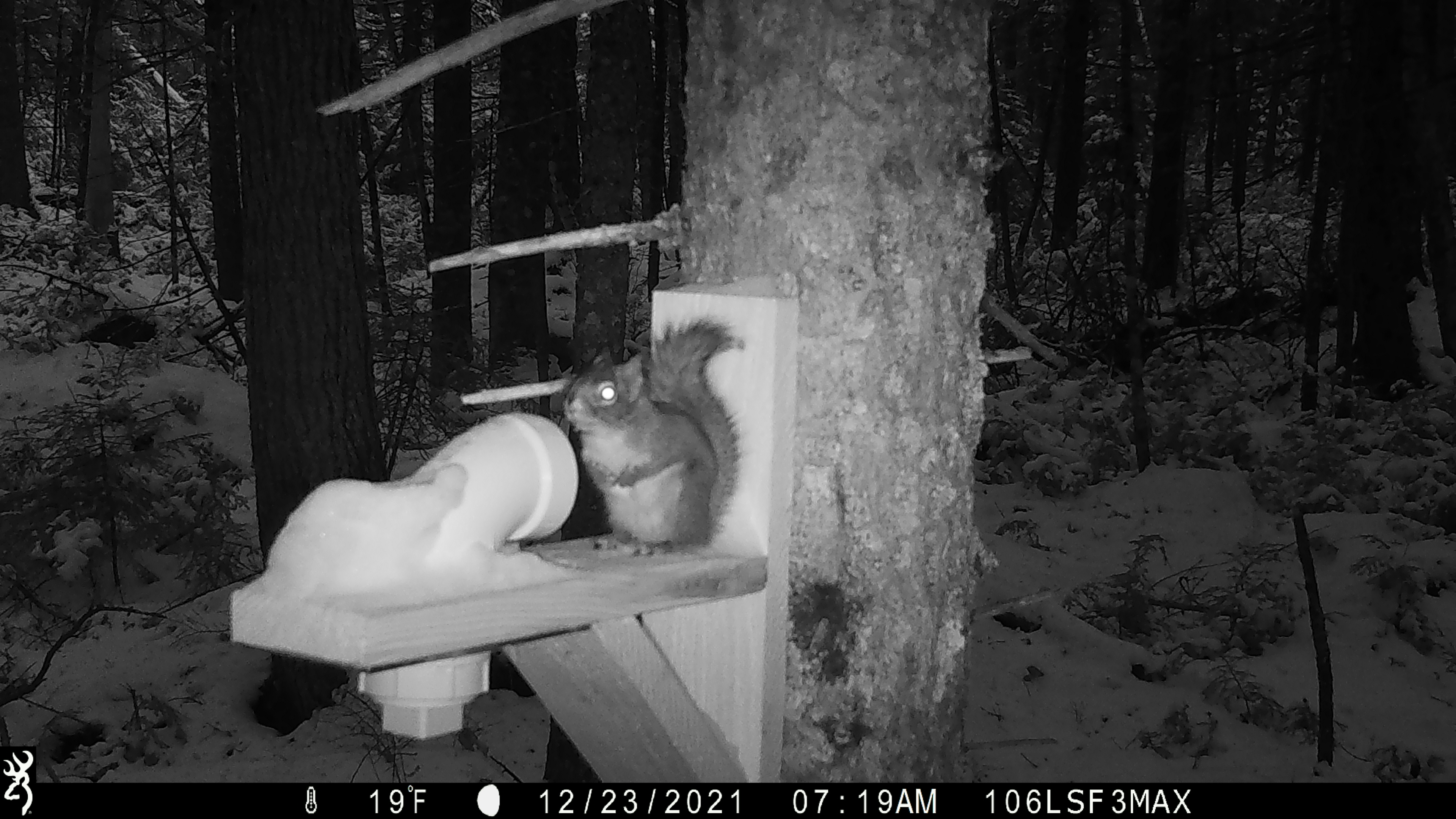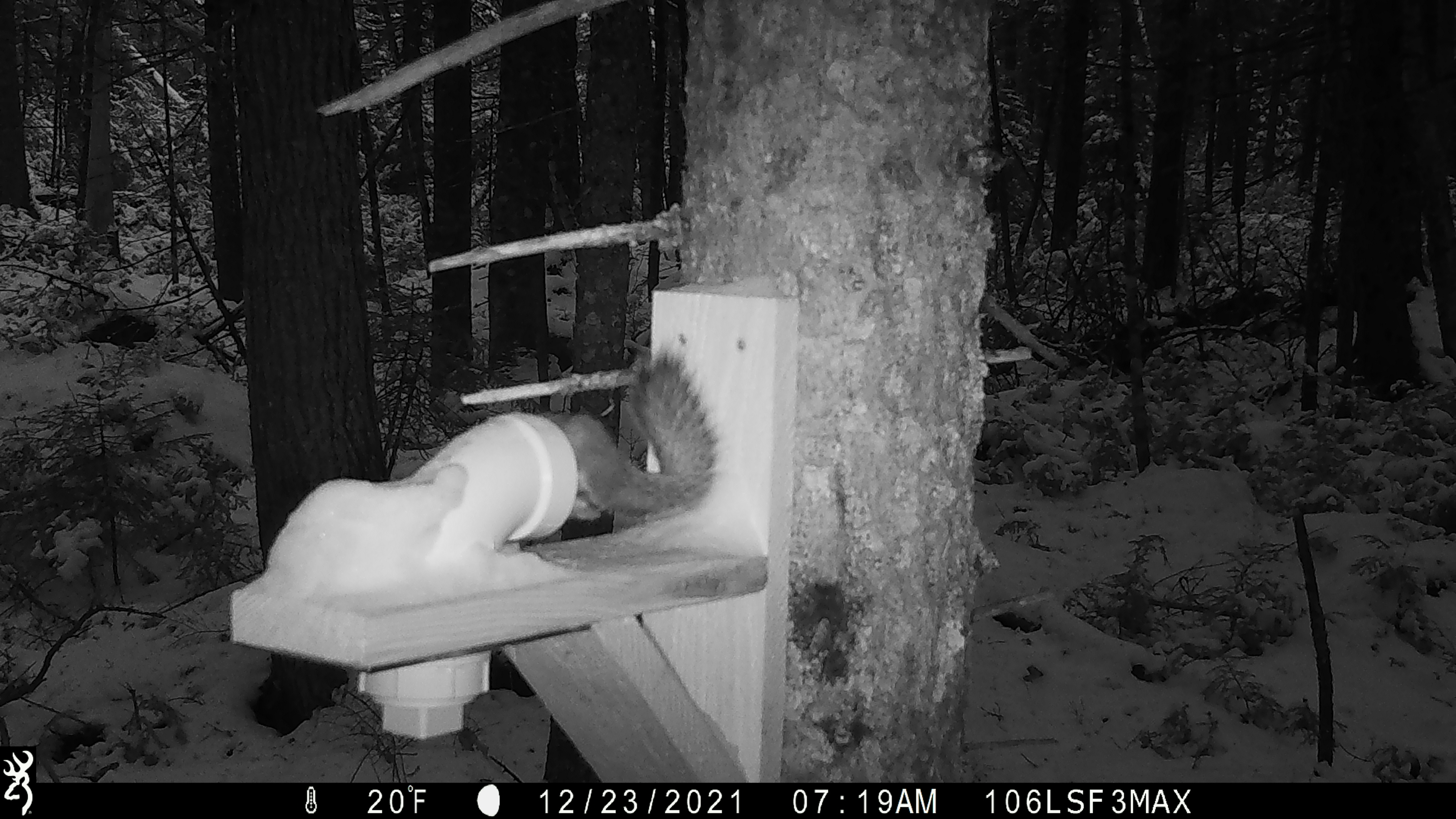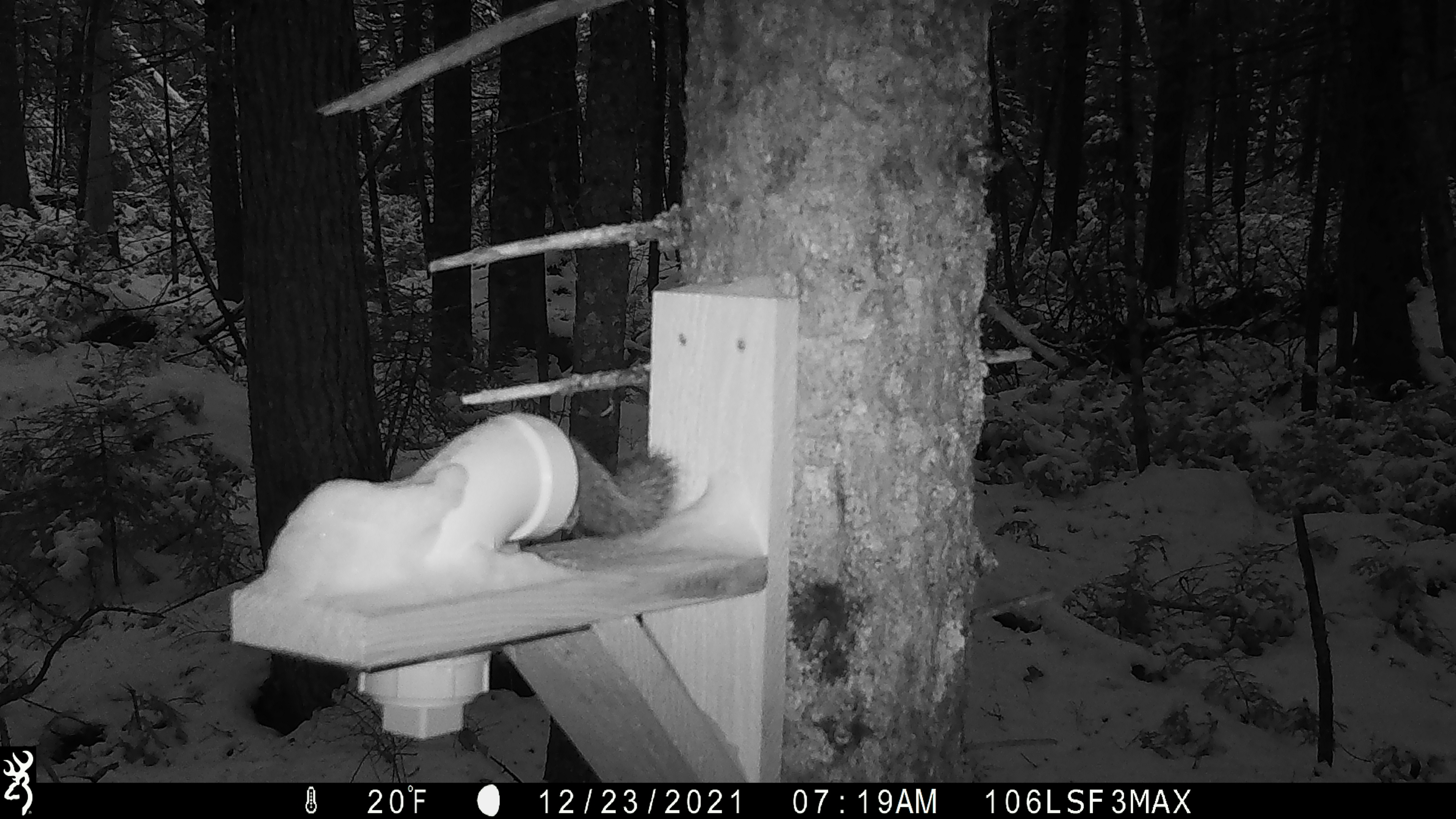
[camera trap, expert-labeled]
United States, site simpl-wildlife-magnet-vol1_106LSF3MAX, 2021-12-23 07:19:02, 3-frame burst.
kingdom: Animalia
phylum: Chordata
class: Mammalia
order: Rodentia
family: Sciuridae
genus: Tamiasciurus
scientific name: Tamiasciurus hudsonicus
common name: red squirrel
Red squirrel (Tamiasciurus hudsonicus).